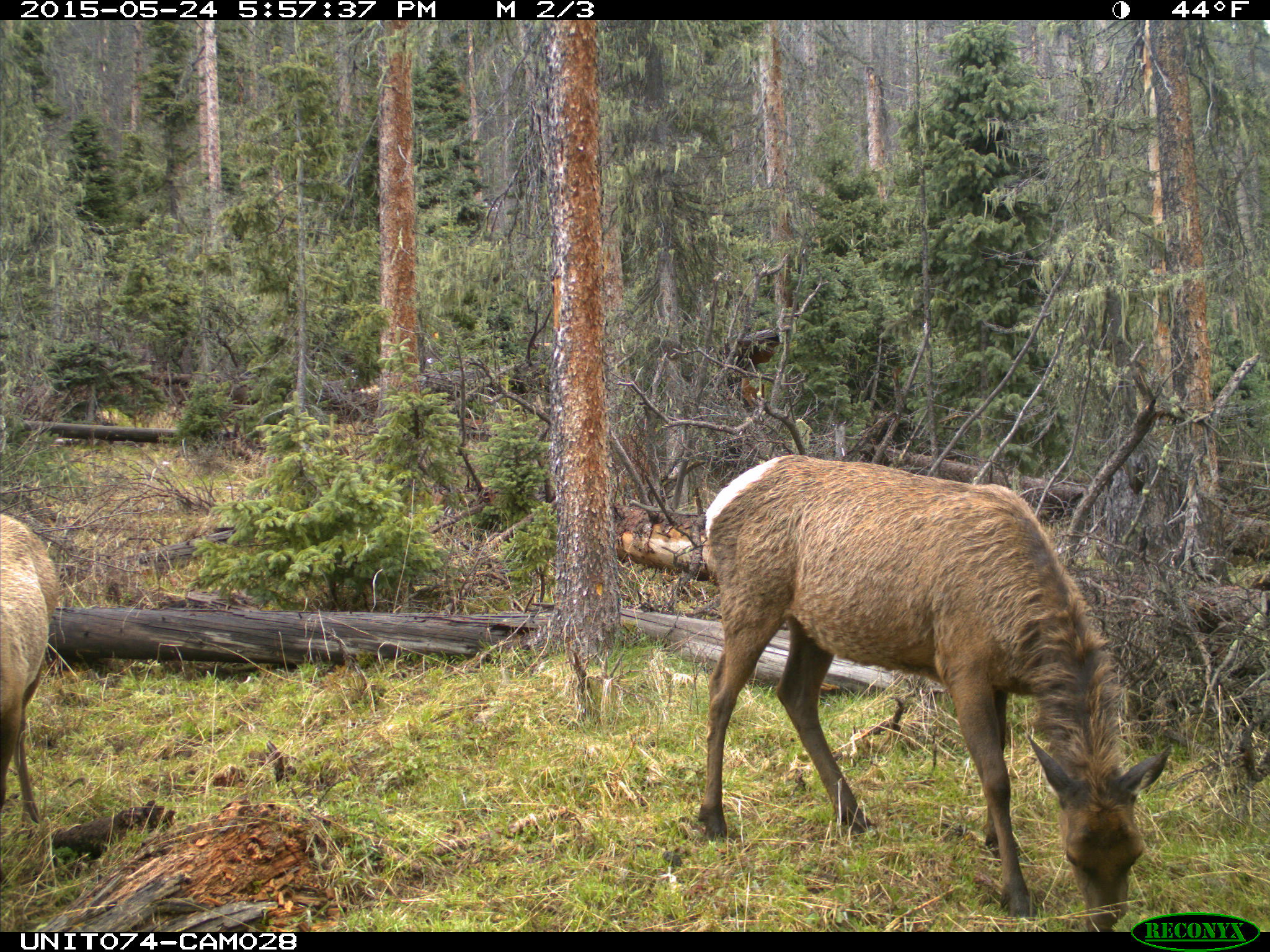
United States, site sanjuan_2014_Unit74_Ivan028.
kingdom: Animalia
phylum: Chordata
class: Mammalia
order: Artiodactyla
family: Cervidae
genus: Cervus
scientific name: Cervus elaphus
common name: red deer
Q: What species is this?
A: Cervus elaphus (red deer).